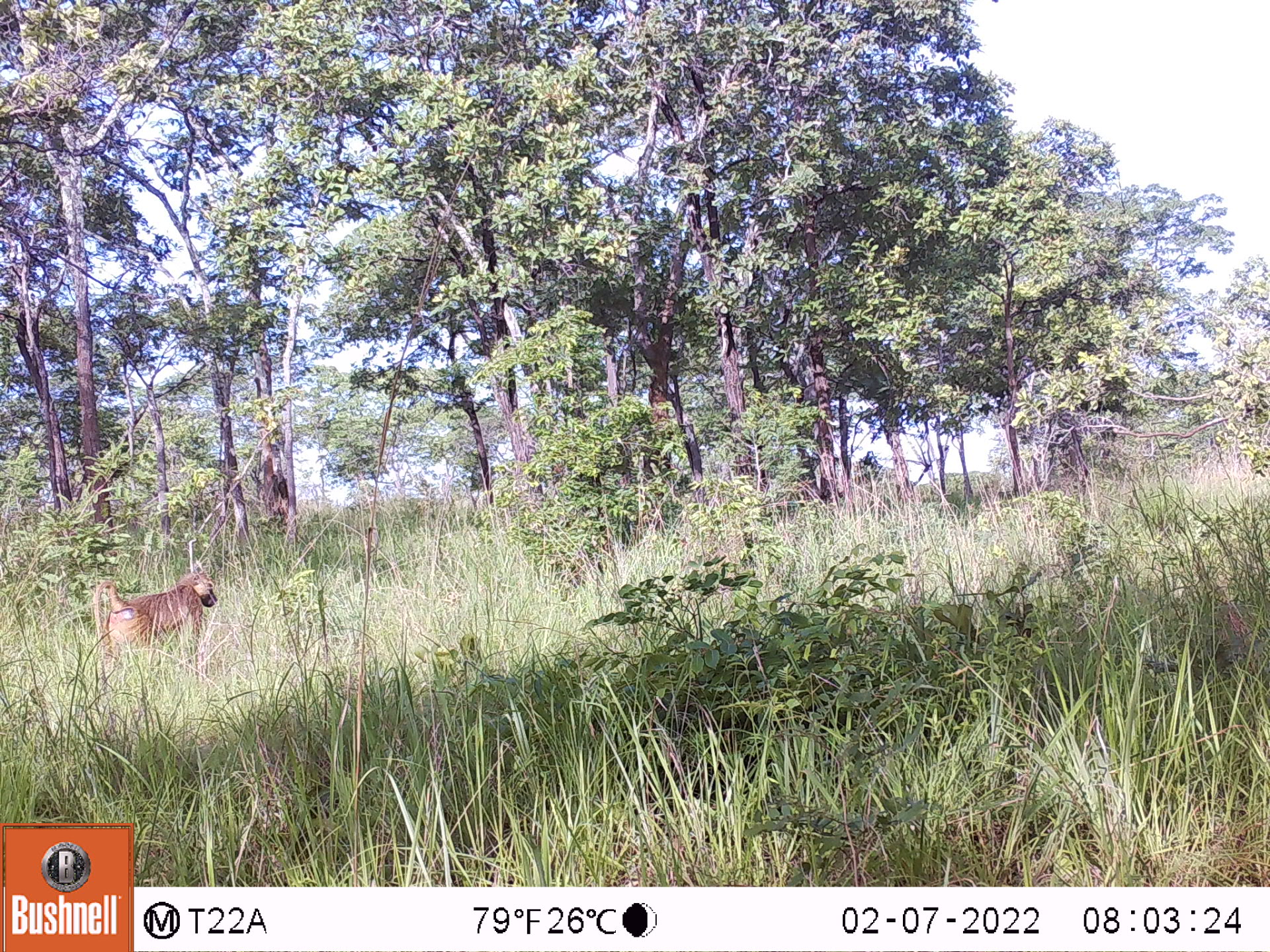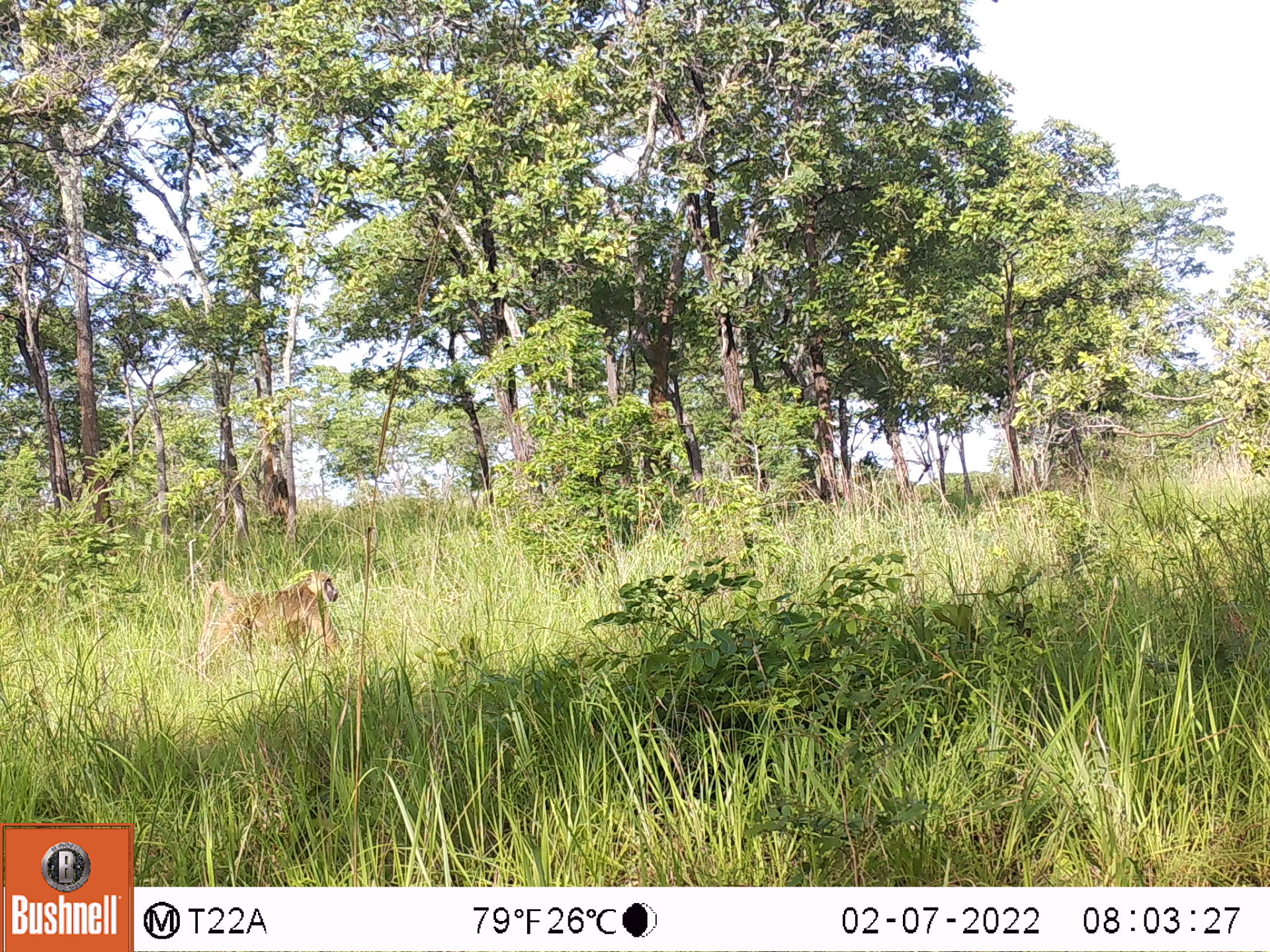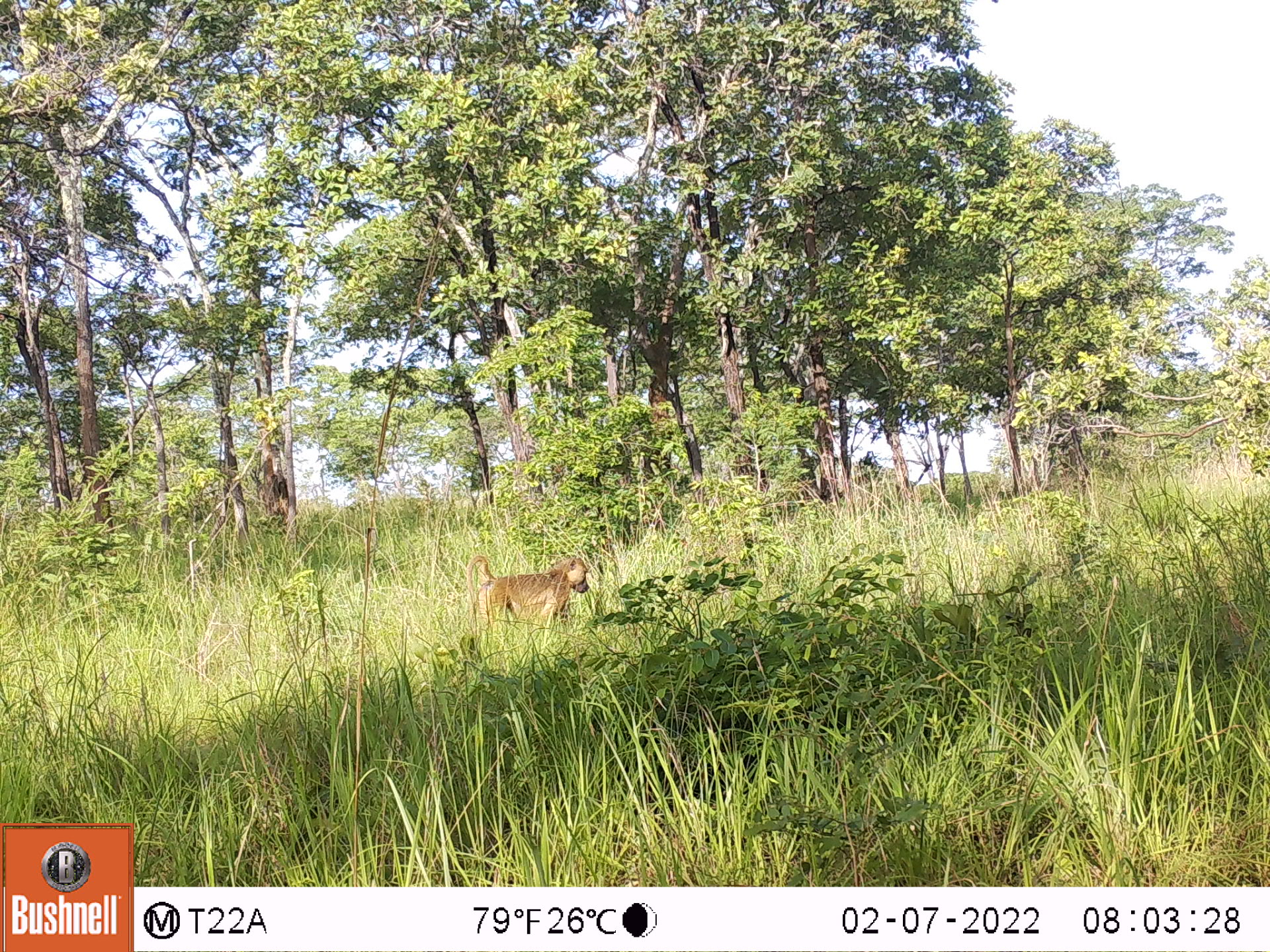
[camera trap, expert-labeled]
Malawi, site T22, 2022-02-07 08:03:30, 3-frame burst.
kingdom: Animalia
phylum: Chordata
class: Mammalia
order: Primates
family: Cercopithecidae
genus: Papio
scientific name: Papio cynocephalus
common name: yellow baboon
Yellow baboon (Papio cynocephalus), count 1.